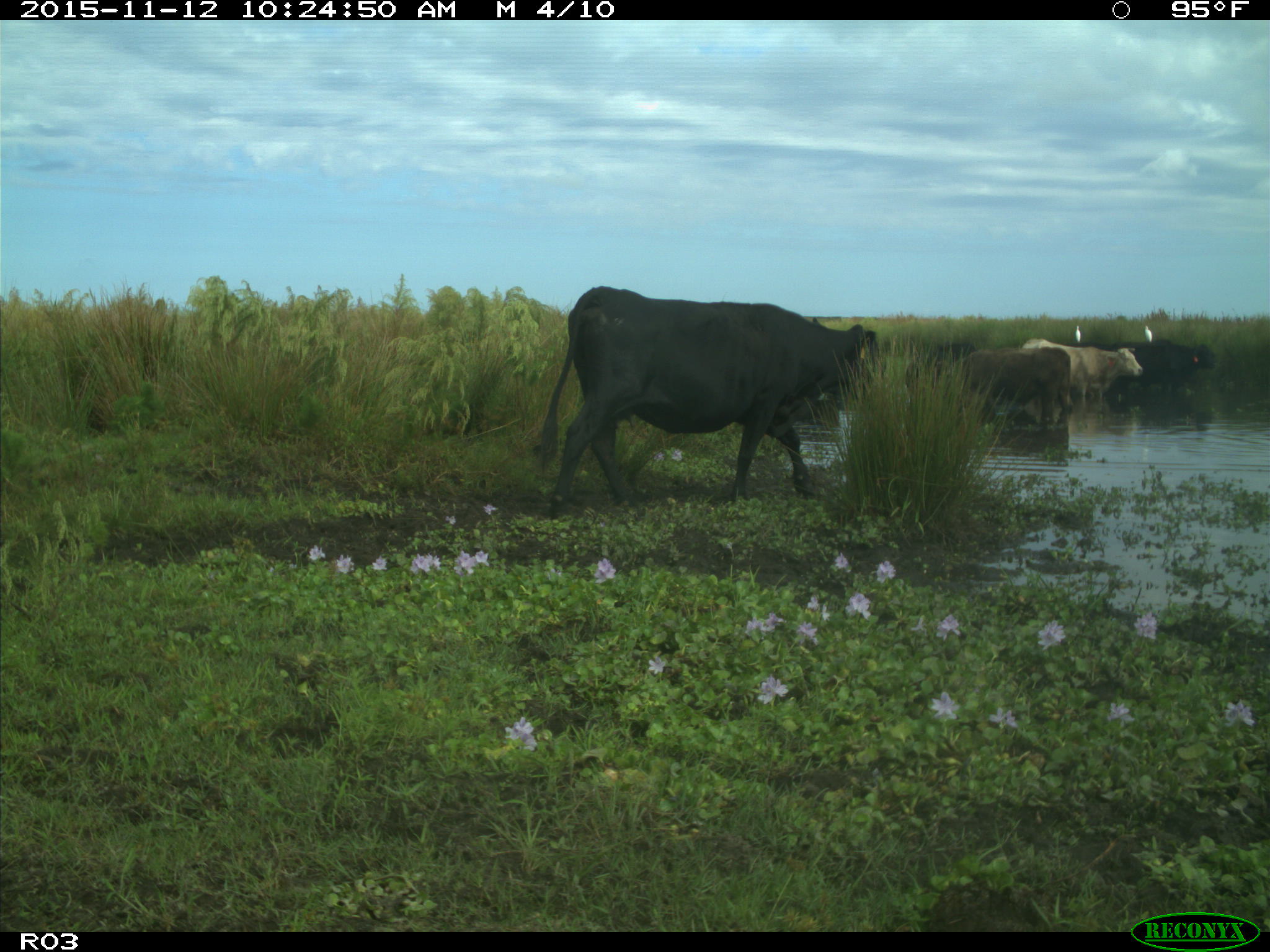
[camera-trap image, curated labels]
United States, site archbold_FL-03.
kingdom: Animalia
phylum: Chordata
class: Mammalia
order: Artiodactyla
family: Bovidae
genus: Bos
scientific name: Bos taurus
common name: domestic cow